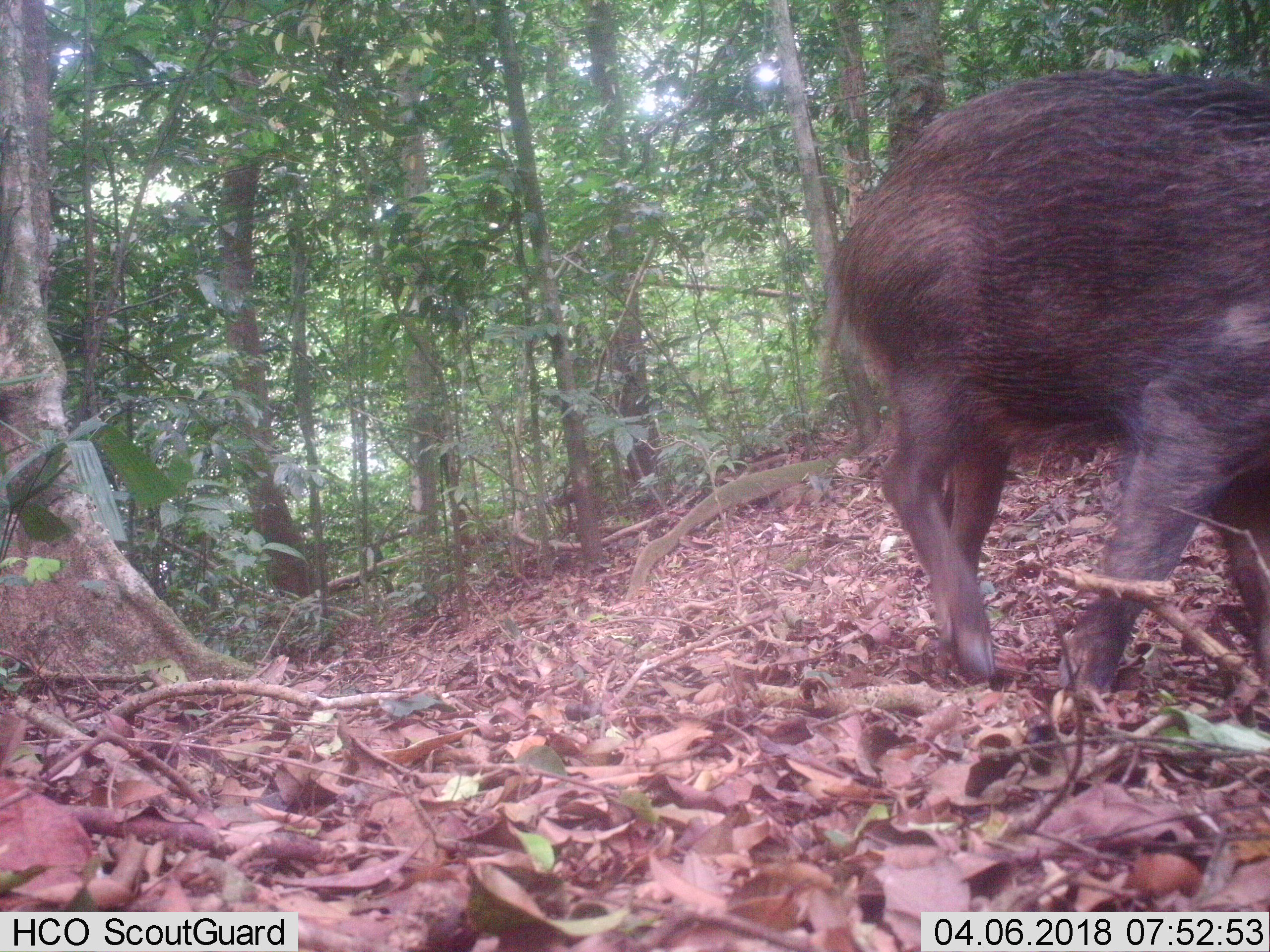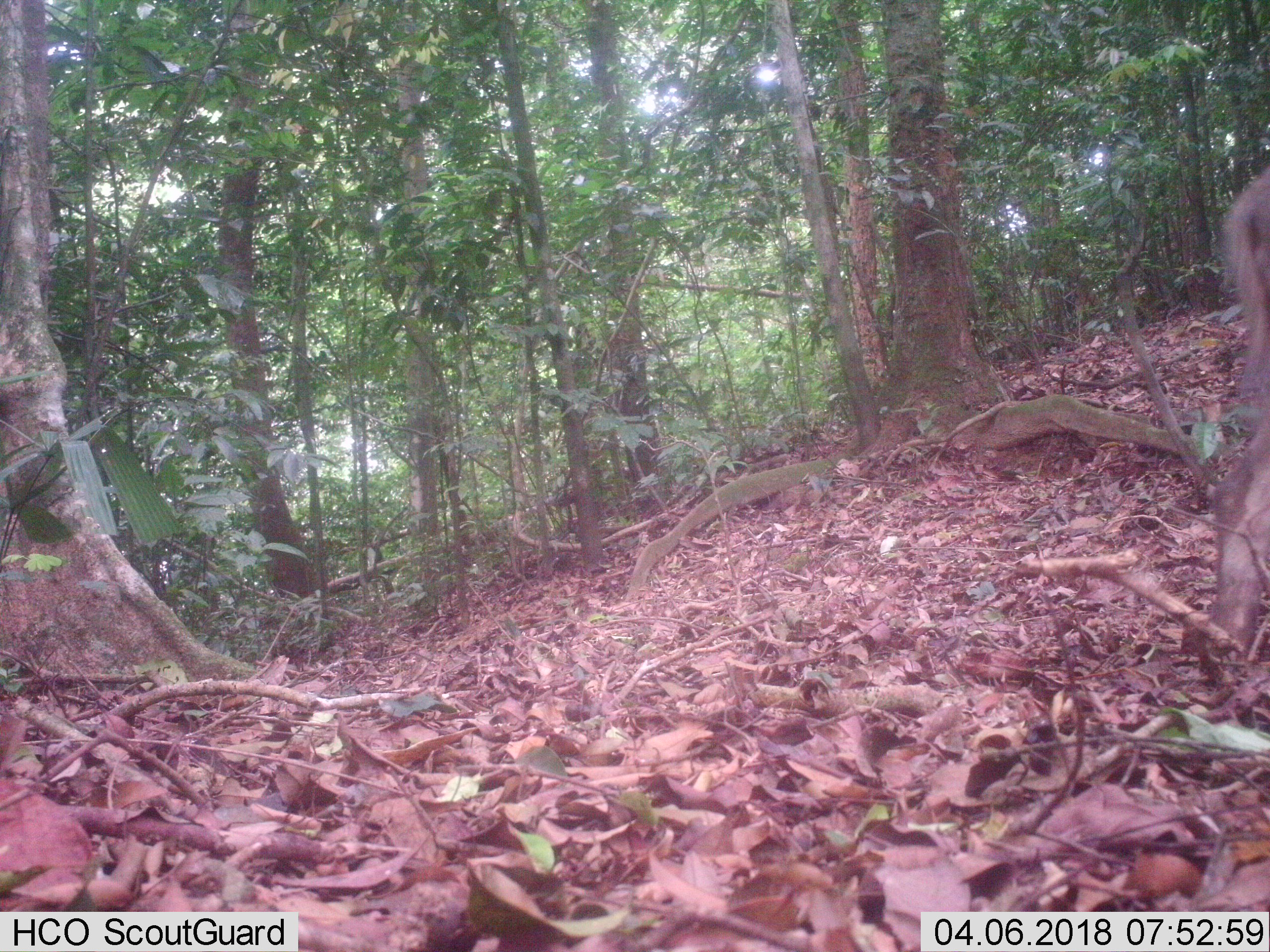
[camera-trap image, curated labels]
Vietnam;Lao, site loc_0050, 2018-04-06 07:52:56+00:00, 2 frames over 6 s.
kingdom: Animalia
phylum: Chordata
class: Mammalia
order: Artiodactyla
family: Suidae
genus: Sus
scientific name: Sus scrofa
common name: eurasian wild pig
Eurasian wild pig (Sus scrofa). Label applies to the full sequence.